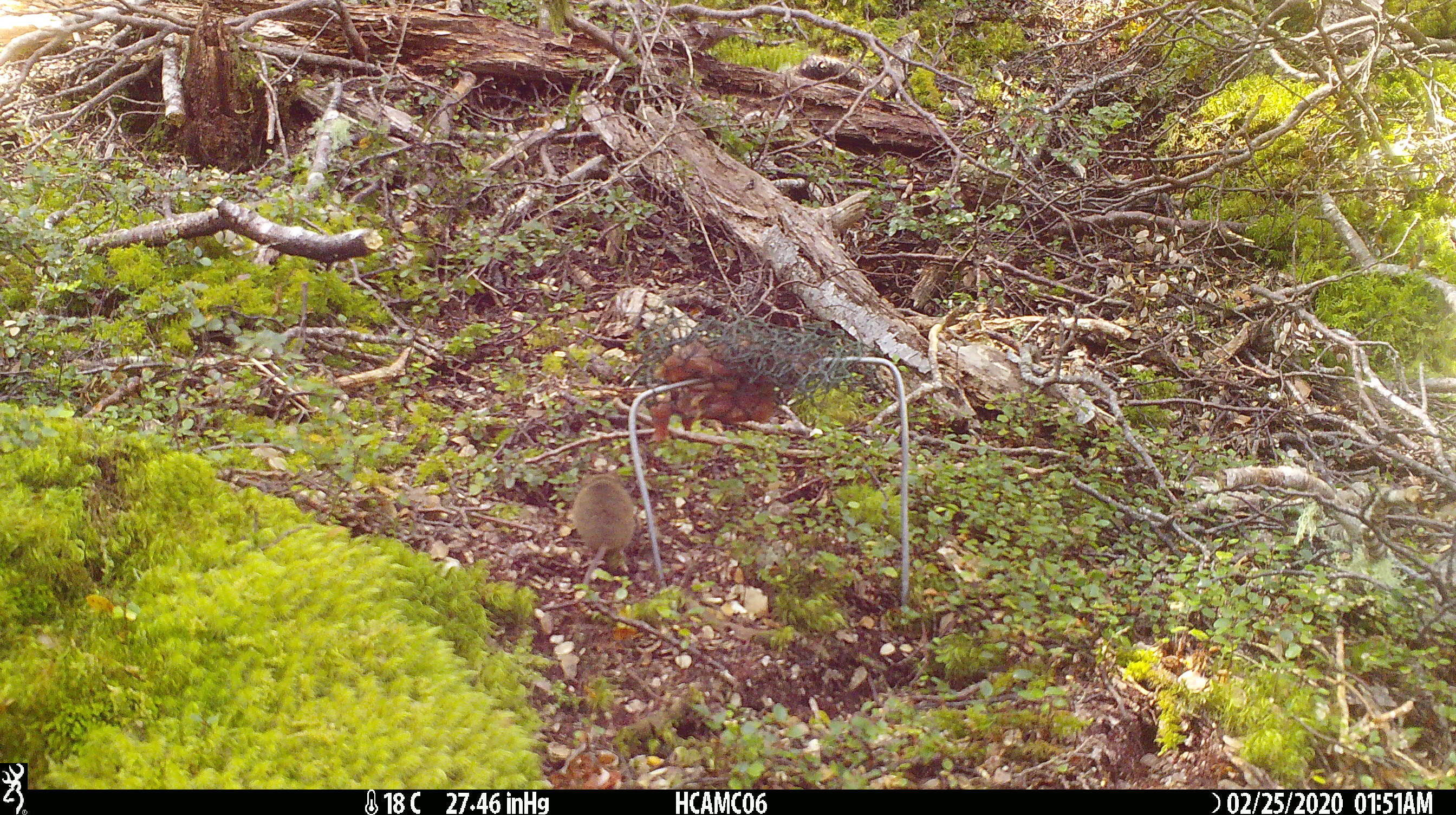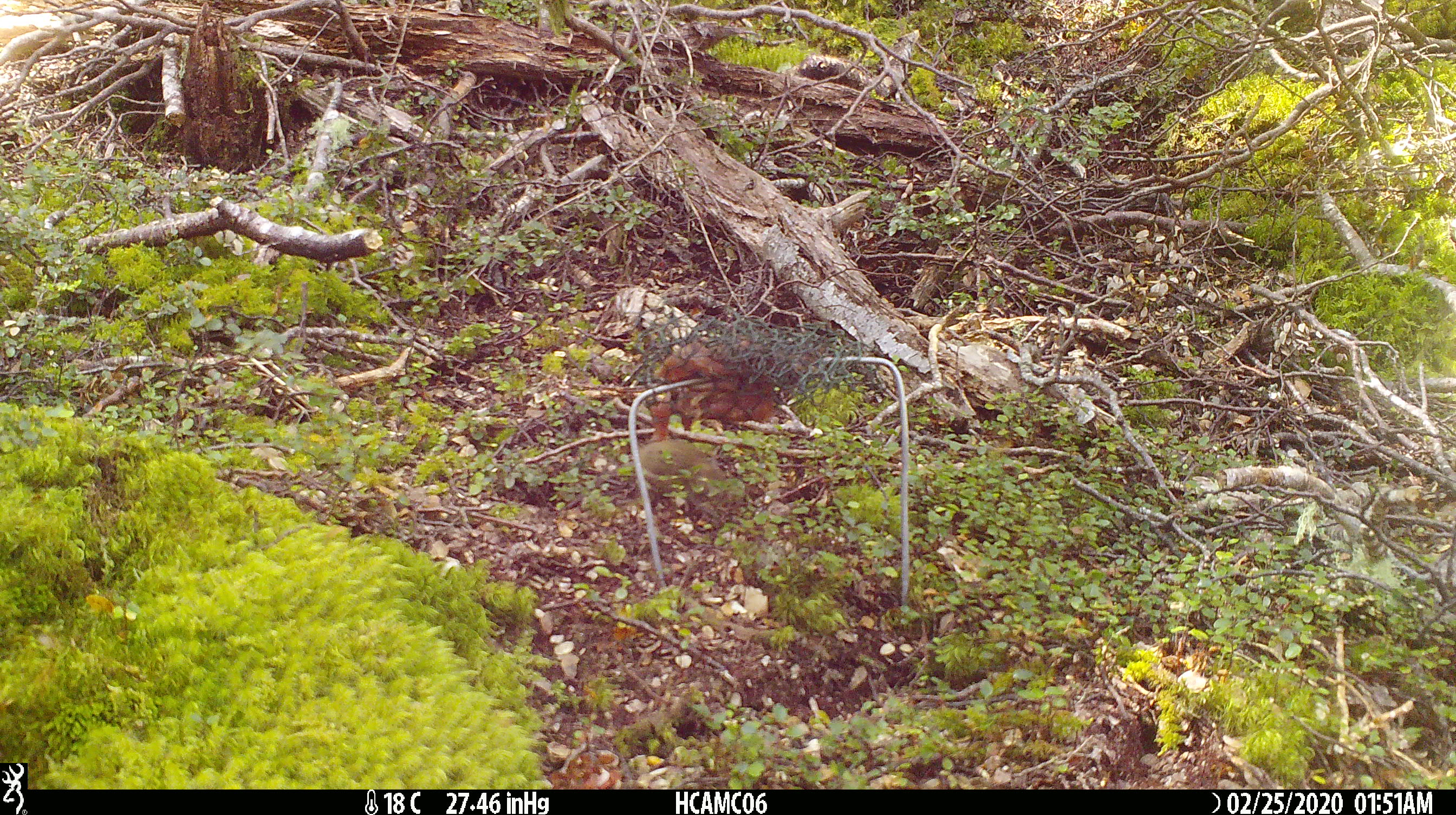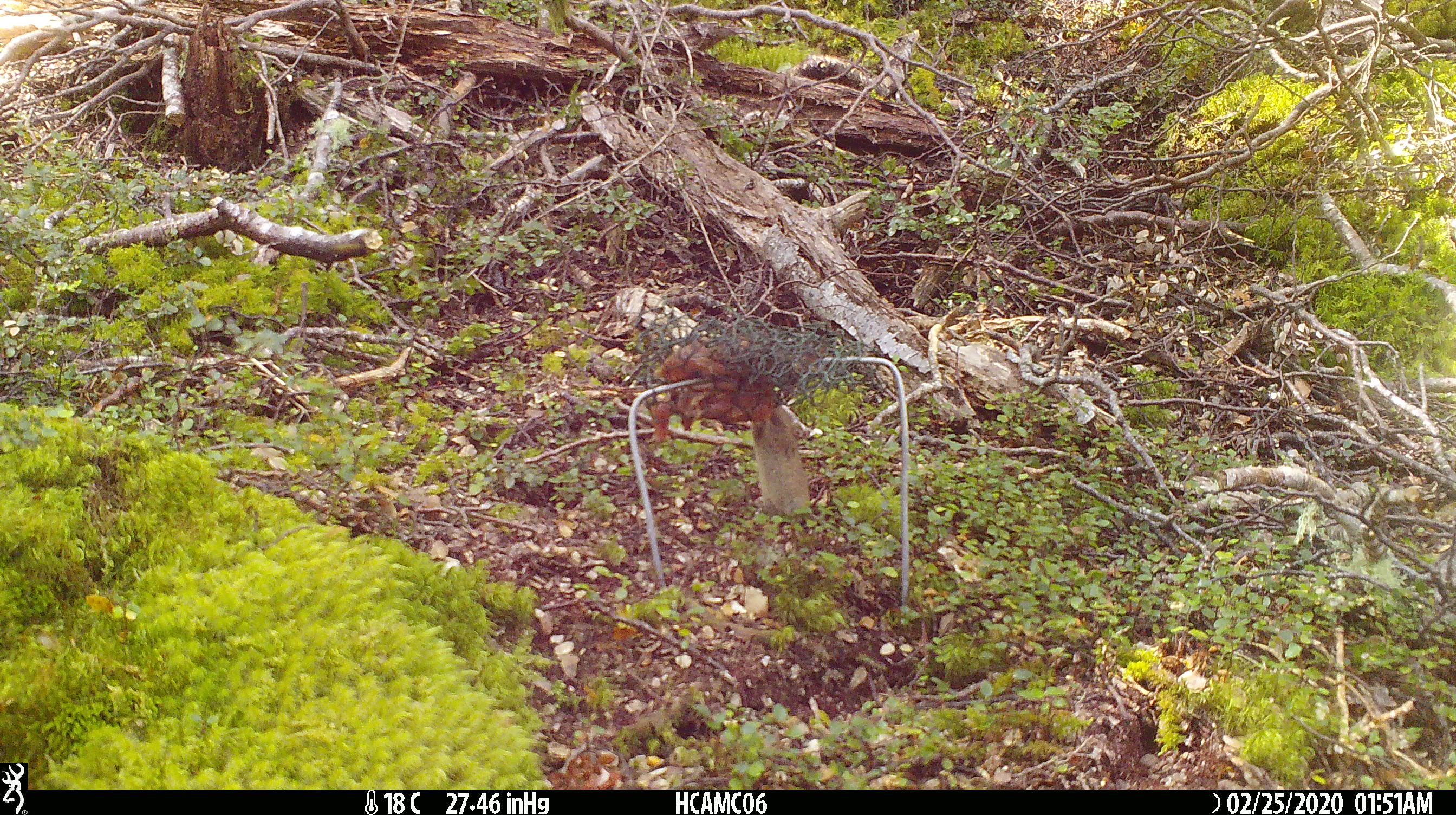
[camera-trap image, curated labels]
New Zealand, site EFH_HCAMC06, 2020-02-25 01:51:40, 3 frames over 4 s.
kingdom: Animalia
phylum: Chordata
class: Mammalia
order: Rodentia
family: Muridae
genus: Mus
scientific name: Mus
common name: mouse